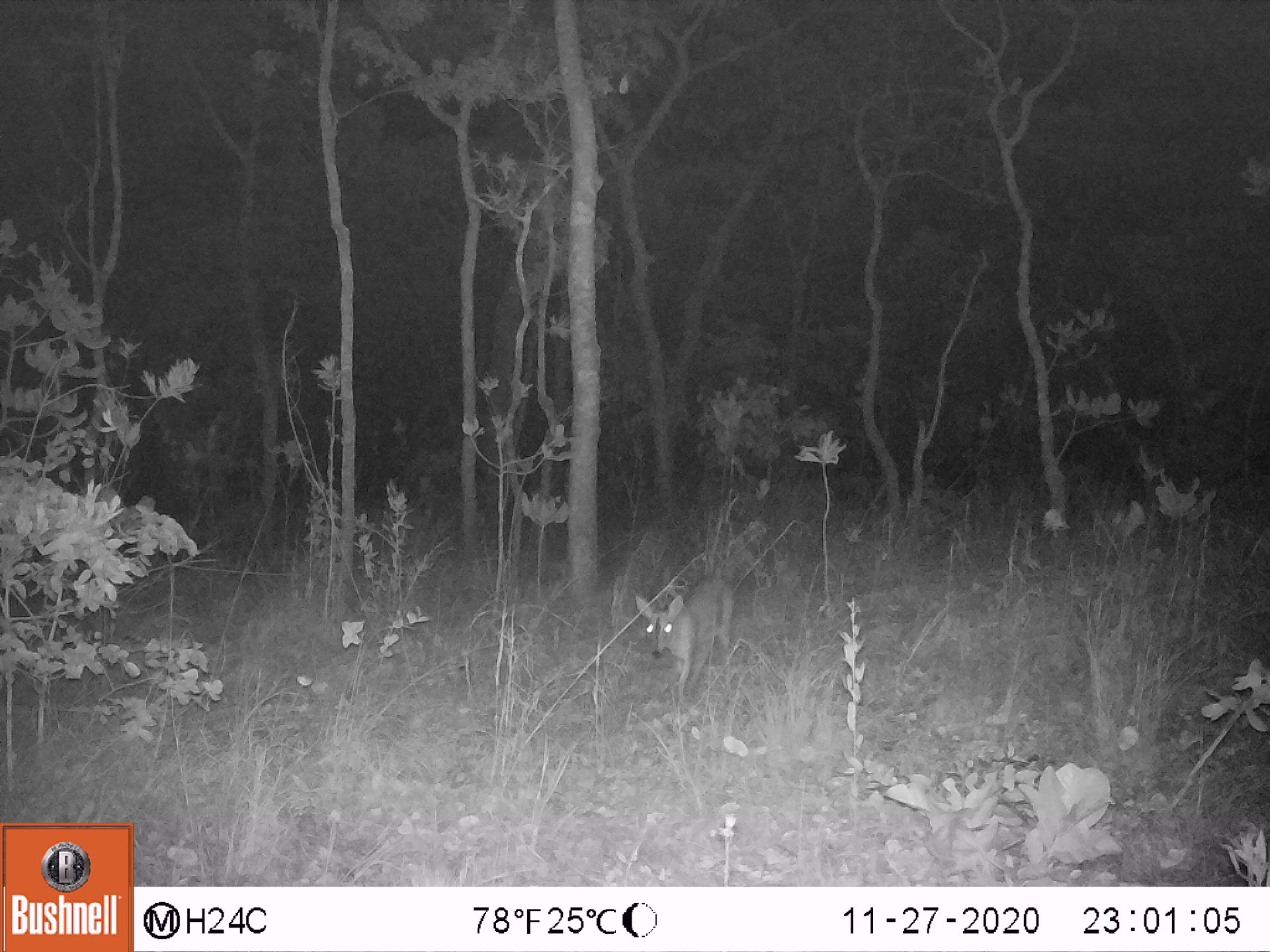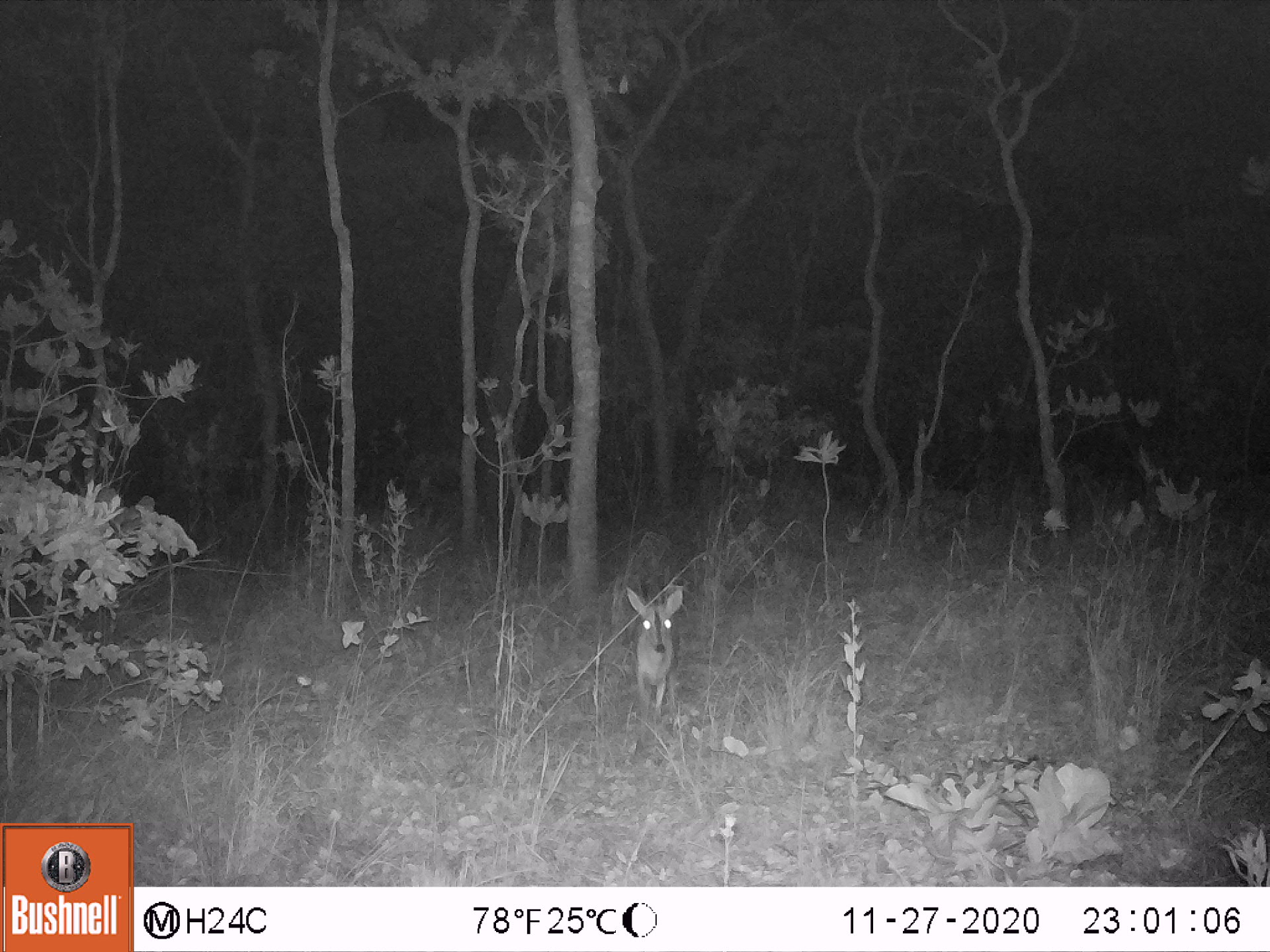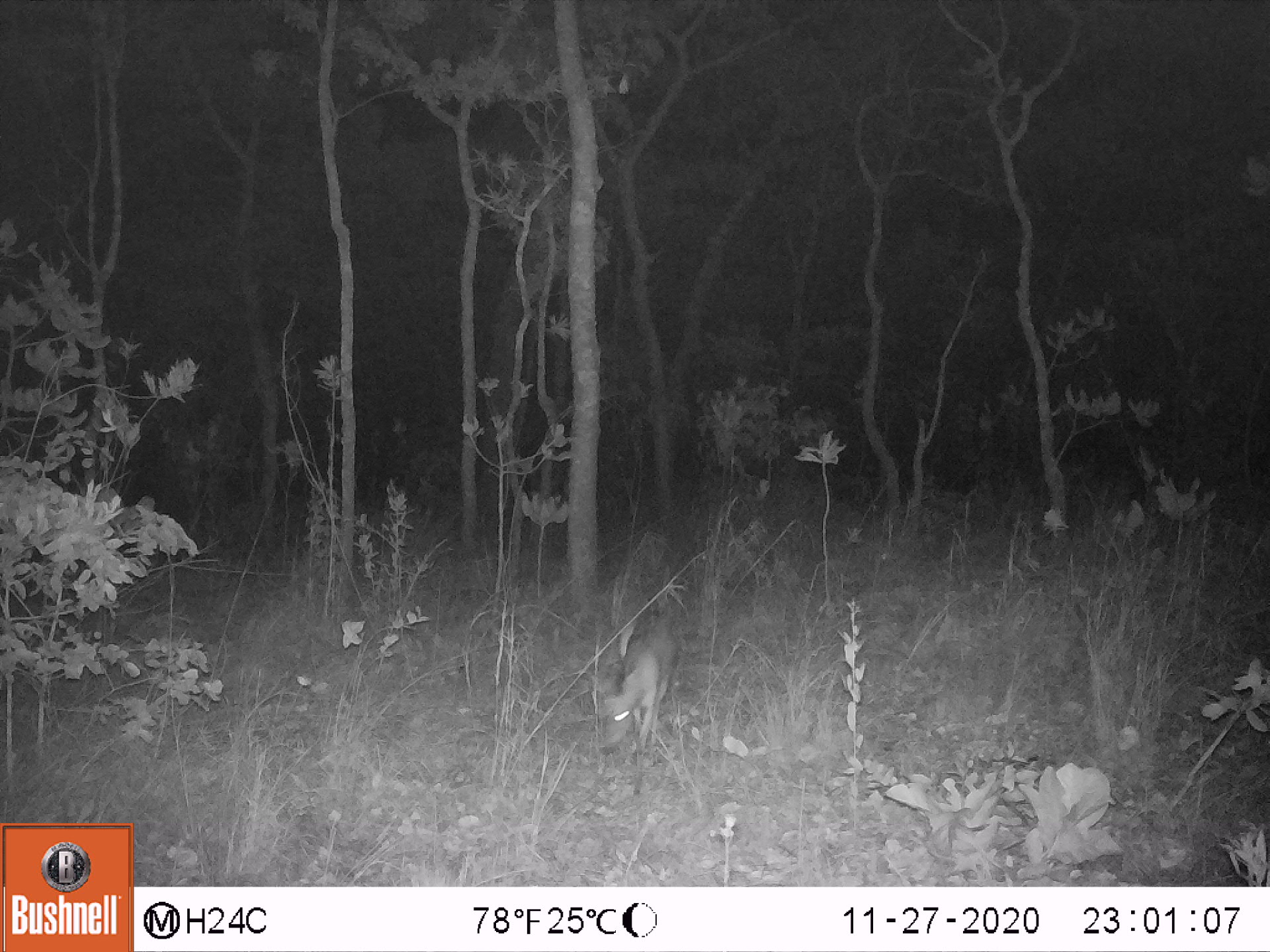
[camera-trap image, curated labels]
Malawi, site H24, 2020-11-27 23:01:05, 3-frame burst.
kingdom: Animalia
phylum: Chordata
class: Mammalia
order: Artiodactyla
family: Bovidae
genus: Sylvicapra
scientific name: Sylvicapra grimmia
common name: common duiker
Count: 1.